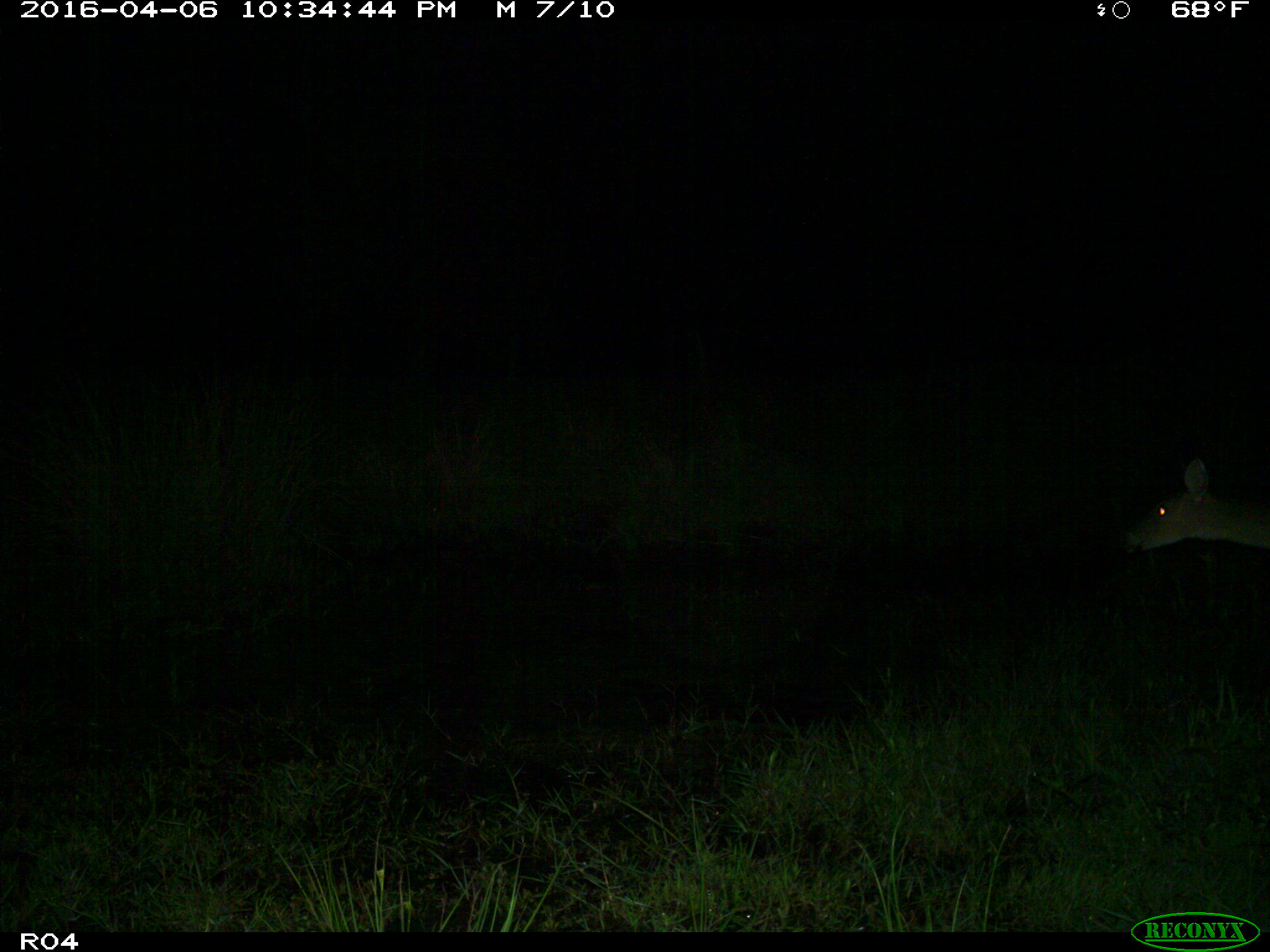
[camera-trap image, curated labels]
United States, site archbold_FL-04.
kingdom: Animalia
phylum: Chordata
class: Mammalia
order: Artiodactyla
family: Cervidae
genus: Odocoileus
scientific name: Odocoileus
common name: deer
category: unidentified deer